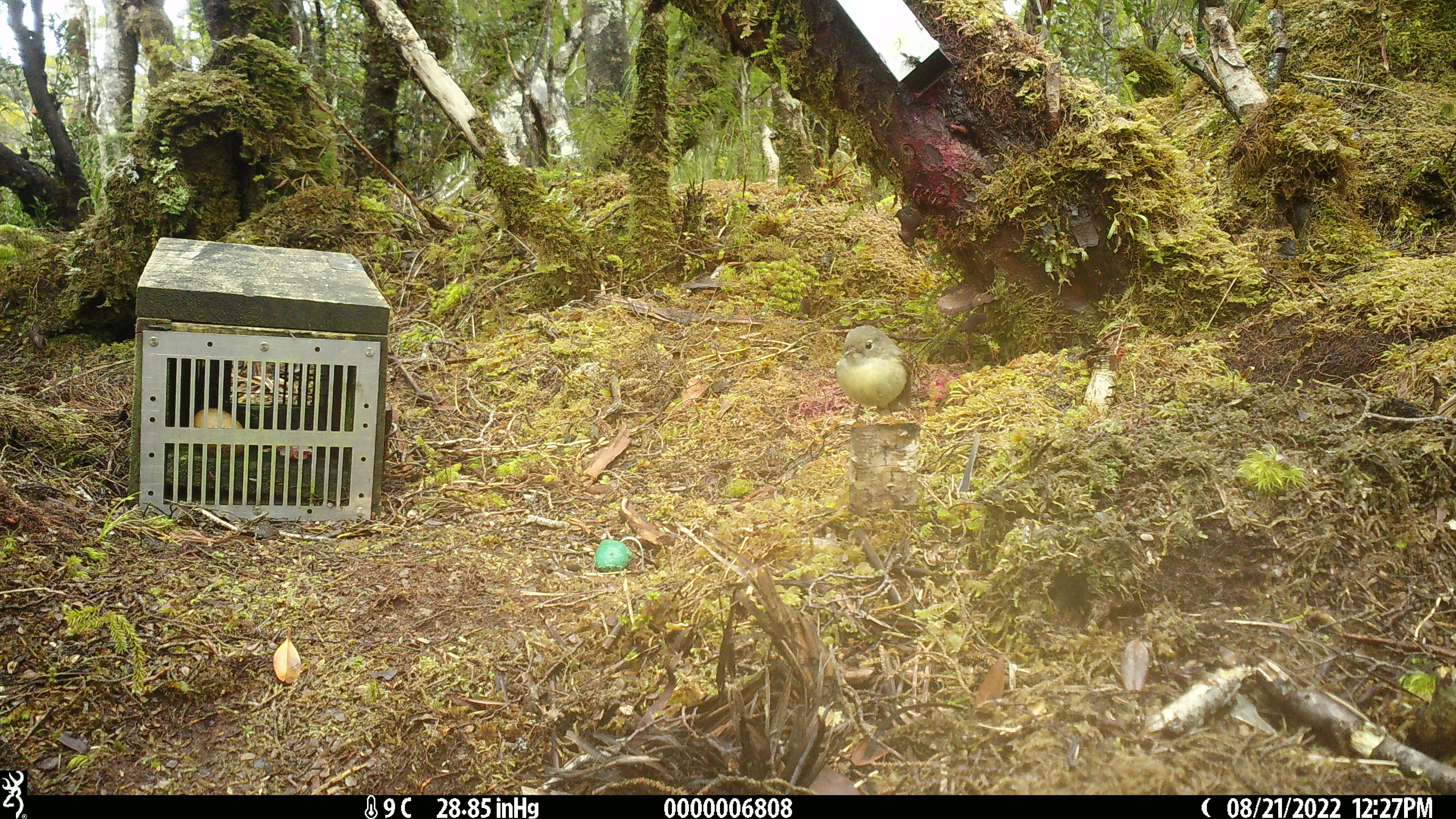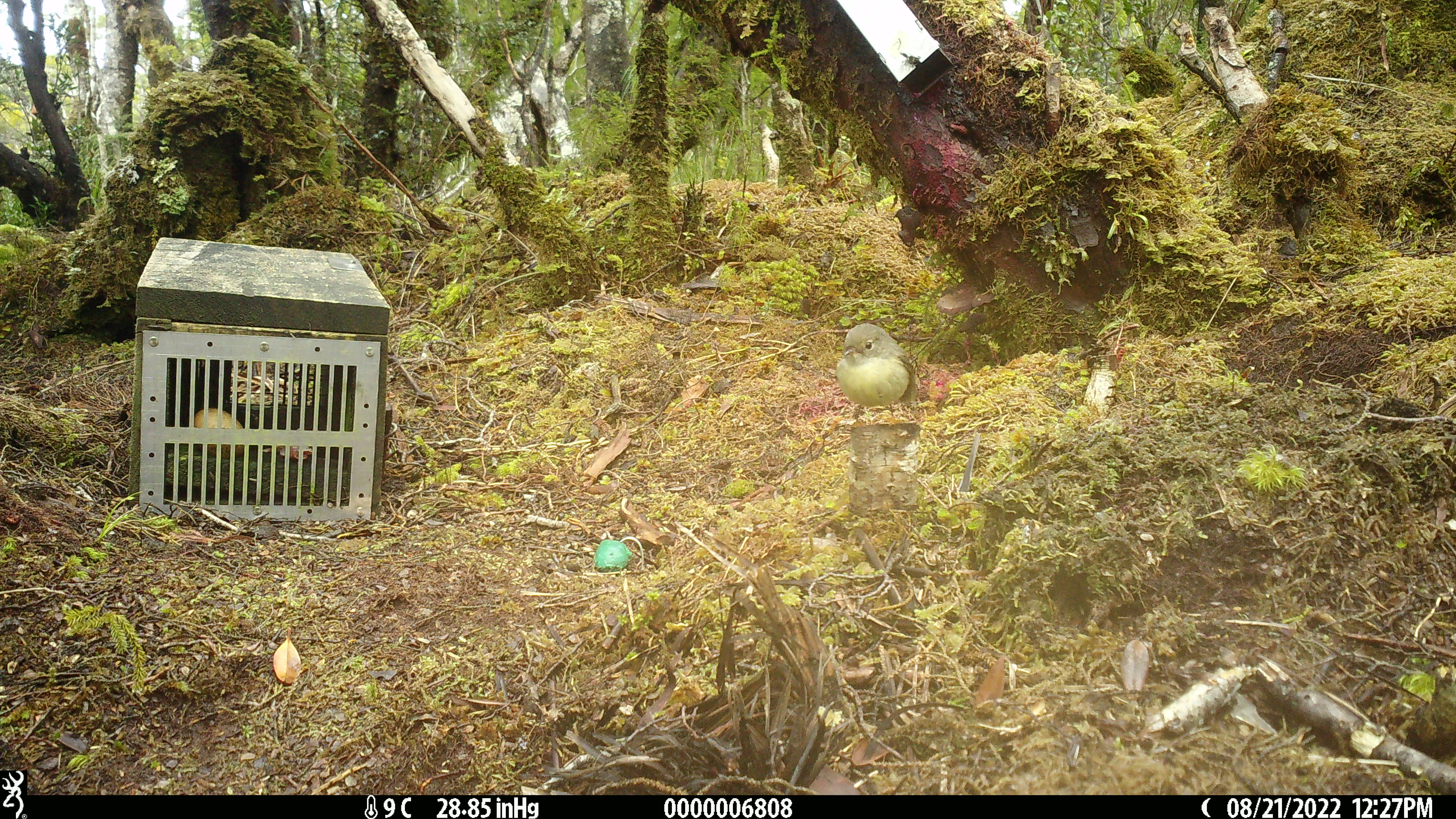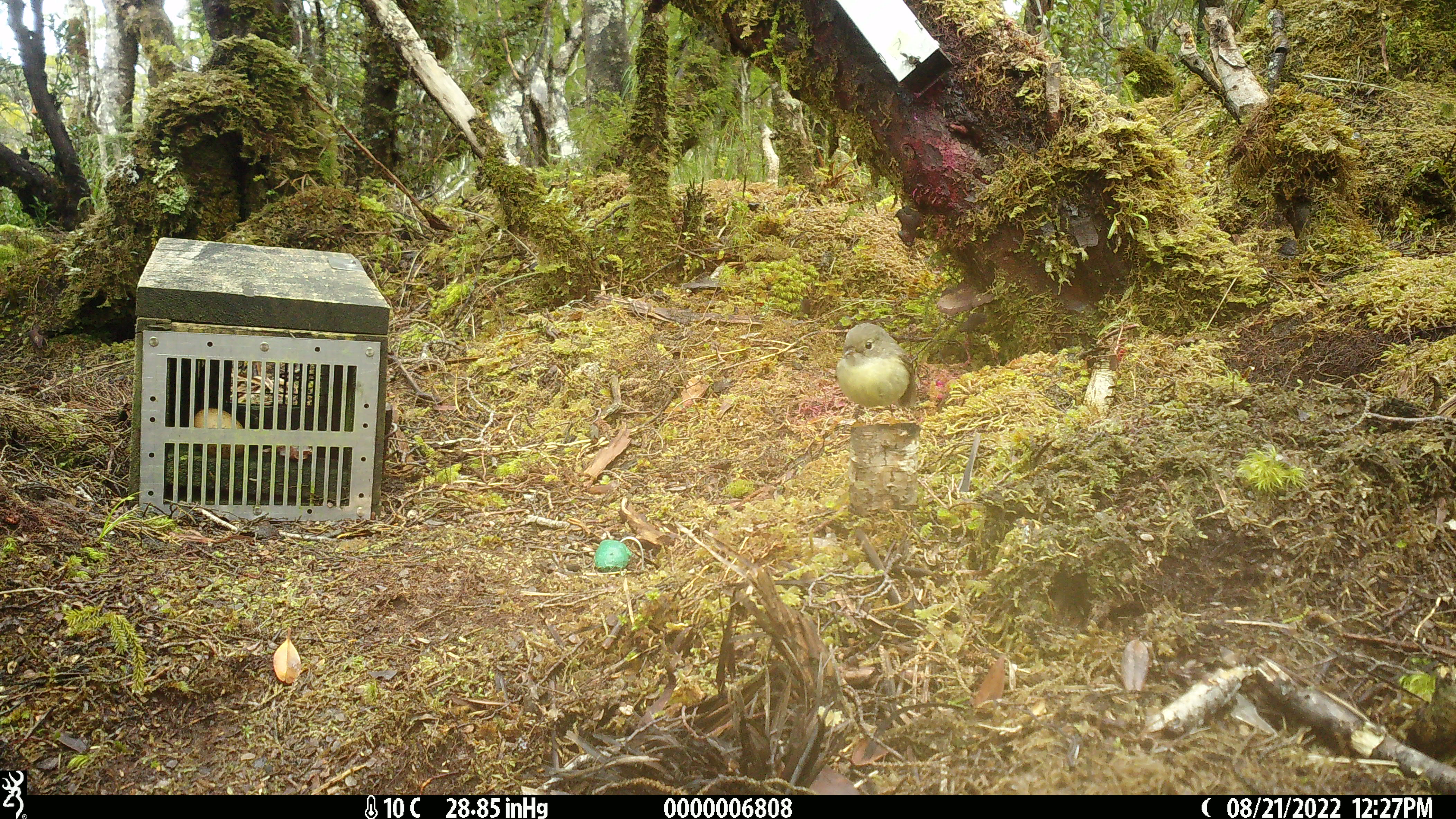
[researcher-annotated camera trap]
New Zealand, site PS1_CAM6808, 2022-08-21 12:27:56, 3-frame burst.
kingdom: Animalia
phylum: Chordata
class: Aves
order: Passeriformes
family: Petroicidae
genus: Petroica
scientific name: Petroica macrocephala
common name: tomtit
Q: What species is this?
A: Tomtit (Petroica macrocephala).